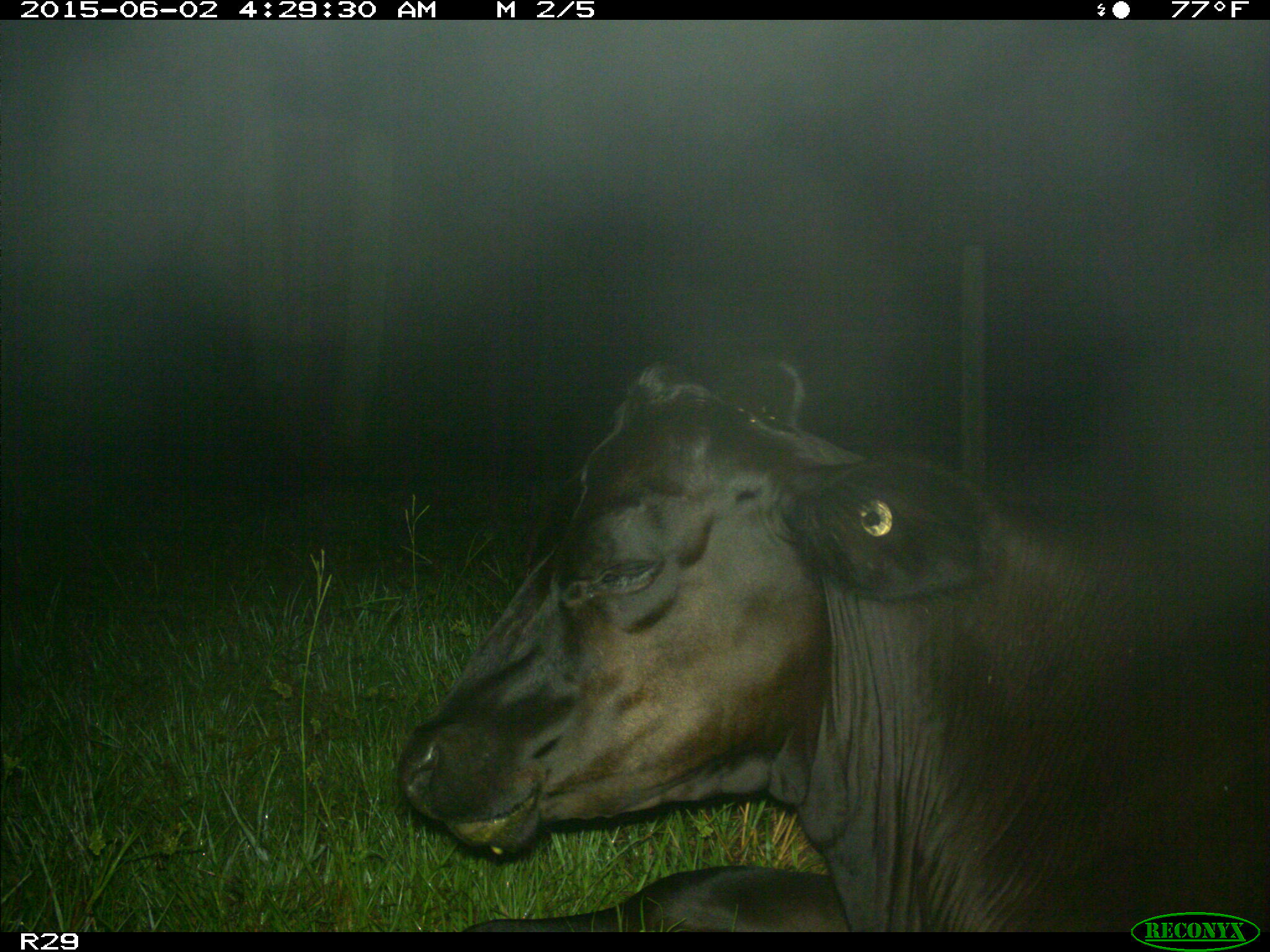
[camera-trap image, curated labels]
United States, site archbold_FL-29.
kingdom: Animalia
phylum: Chordata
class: Mammalia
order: Artiodactyla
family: Bovidae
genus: Bos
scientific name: Bos taurus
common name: domestic cow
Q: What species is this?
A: Bos taurus (domestic cow).